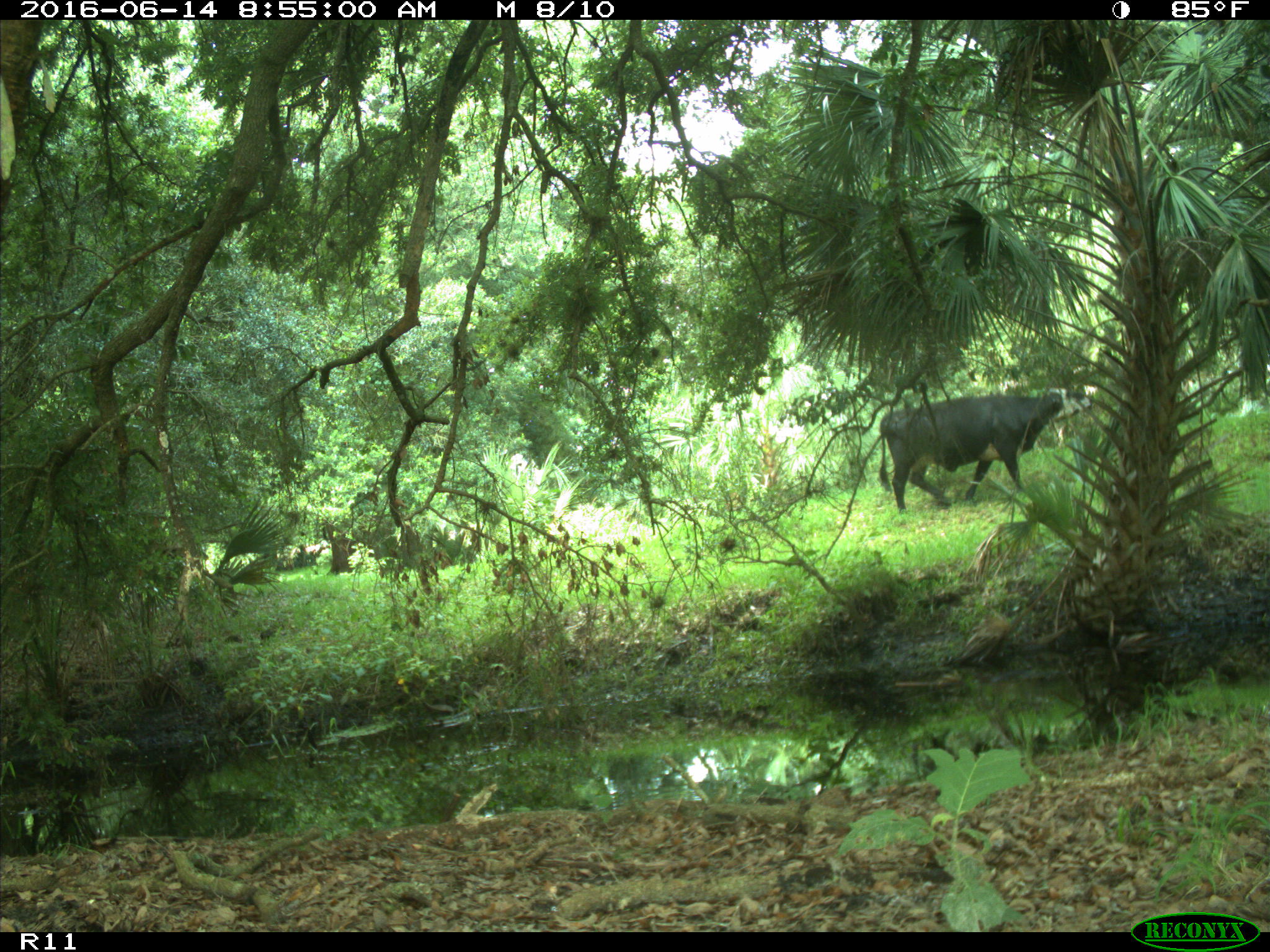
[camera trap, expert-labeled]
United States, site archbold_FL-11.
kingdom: Animalia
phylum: Chordata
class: Mammalia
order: Artiodactyla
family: Bovidae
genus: Bos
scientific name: Bos taurus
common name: domestic cow